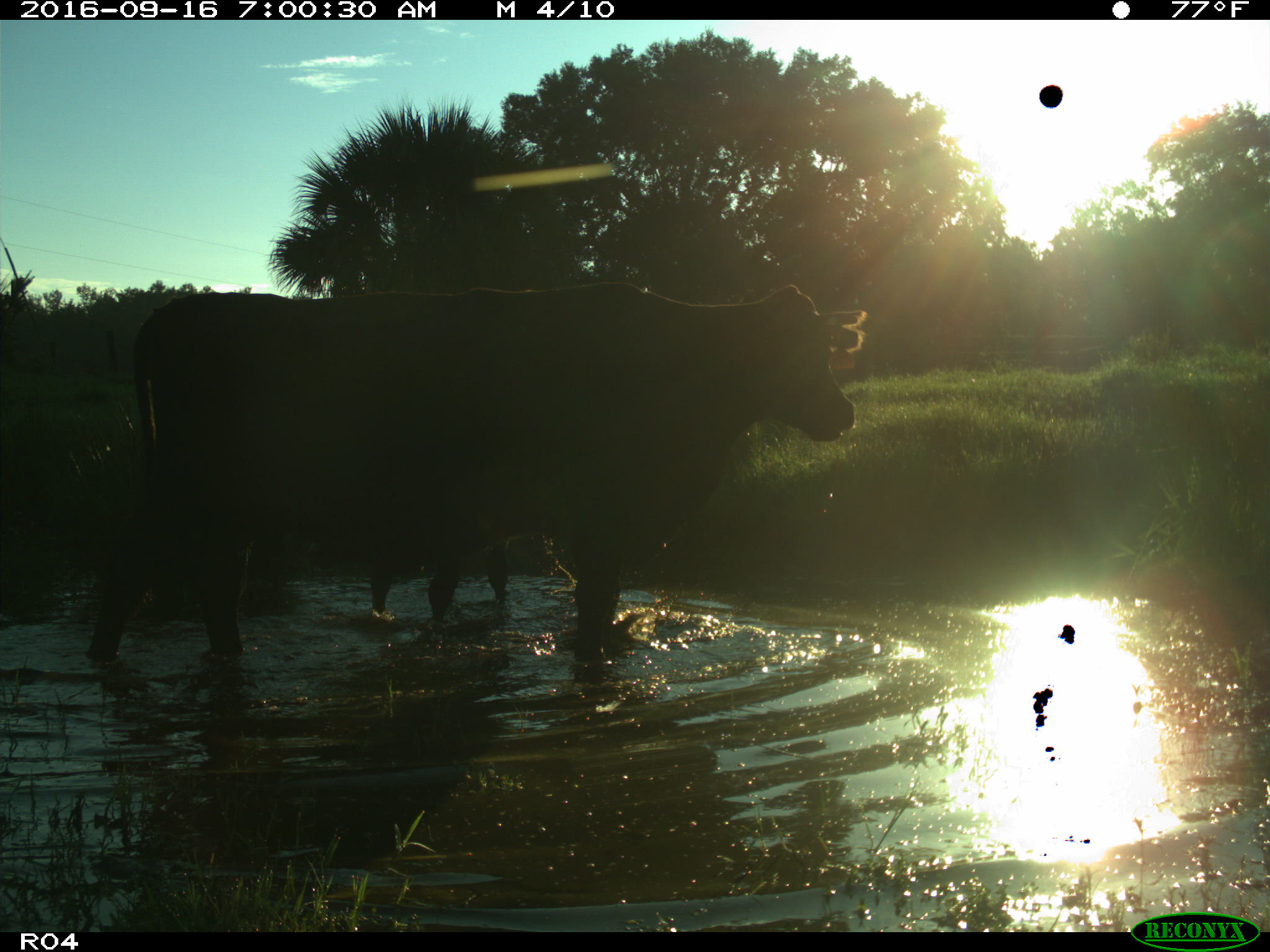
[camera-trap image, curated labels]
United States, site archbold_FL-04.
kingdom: Animalia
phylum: Chordata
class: Mammalia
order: Artiodactyla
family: Bovidae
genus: Bos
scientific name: Bos taurus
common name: domestic cow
Bos taurus (domestic cow).